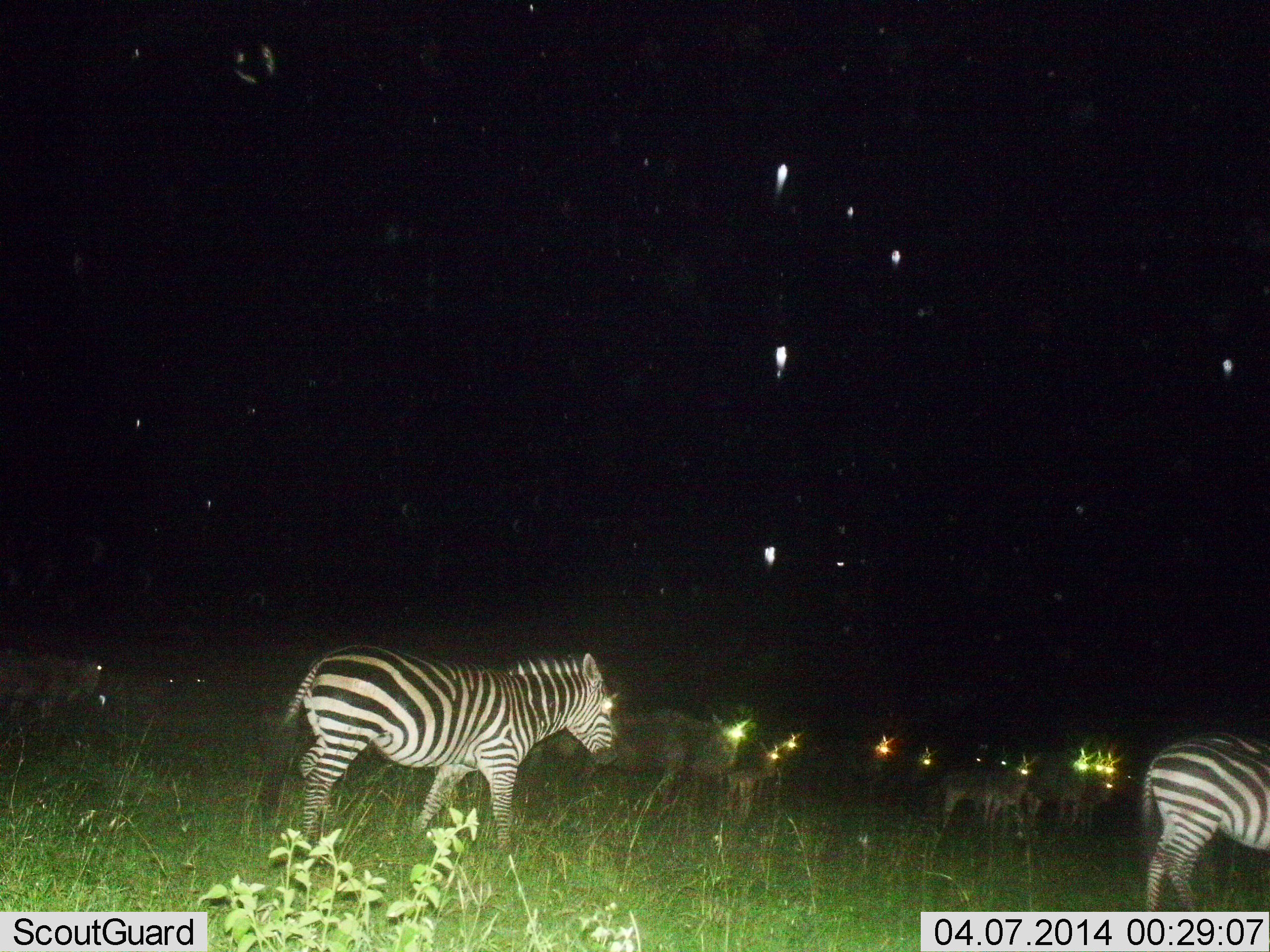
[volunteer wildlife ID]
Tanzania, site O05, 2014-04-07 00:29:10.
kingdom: Animalia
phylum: Chordata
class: Mammalia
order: Artiodactyla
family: Bovidae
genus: Connochaetes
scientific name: Connochaetes taurinus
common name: blue wildebeest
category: wildebeest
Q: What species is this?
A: Wildebeest (blue wildebeest) (Connochaetes taurinus).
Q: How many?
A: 11-50.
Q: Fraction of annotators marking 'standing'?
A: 73%.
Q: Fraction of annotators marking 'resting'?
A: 9%.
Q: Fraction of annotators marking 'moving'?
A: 27%.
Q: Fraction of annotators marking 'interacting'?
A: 0%.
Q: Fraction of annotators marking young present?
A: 18%.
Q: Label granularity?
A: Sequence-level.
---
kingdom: Animalia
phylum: Chordata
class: Mammalia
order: Perissodactyla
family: Equidae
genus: Equus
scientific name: Equus quagga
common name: plains zebra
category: zebra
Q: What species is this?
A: Zebra (plains zebra) (Equus quagga).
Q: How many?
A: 2.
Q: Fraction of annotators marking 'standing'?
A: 40%.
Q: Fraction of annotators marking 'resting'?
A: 0%.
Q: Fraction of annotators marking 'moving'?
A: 70%.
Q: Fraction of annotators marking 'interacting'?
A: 0%.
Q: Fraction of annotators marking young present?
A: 5%.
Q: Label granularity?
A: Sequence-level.